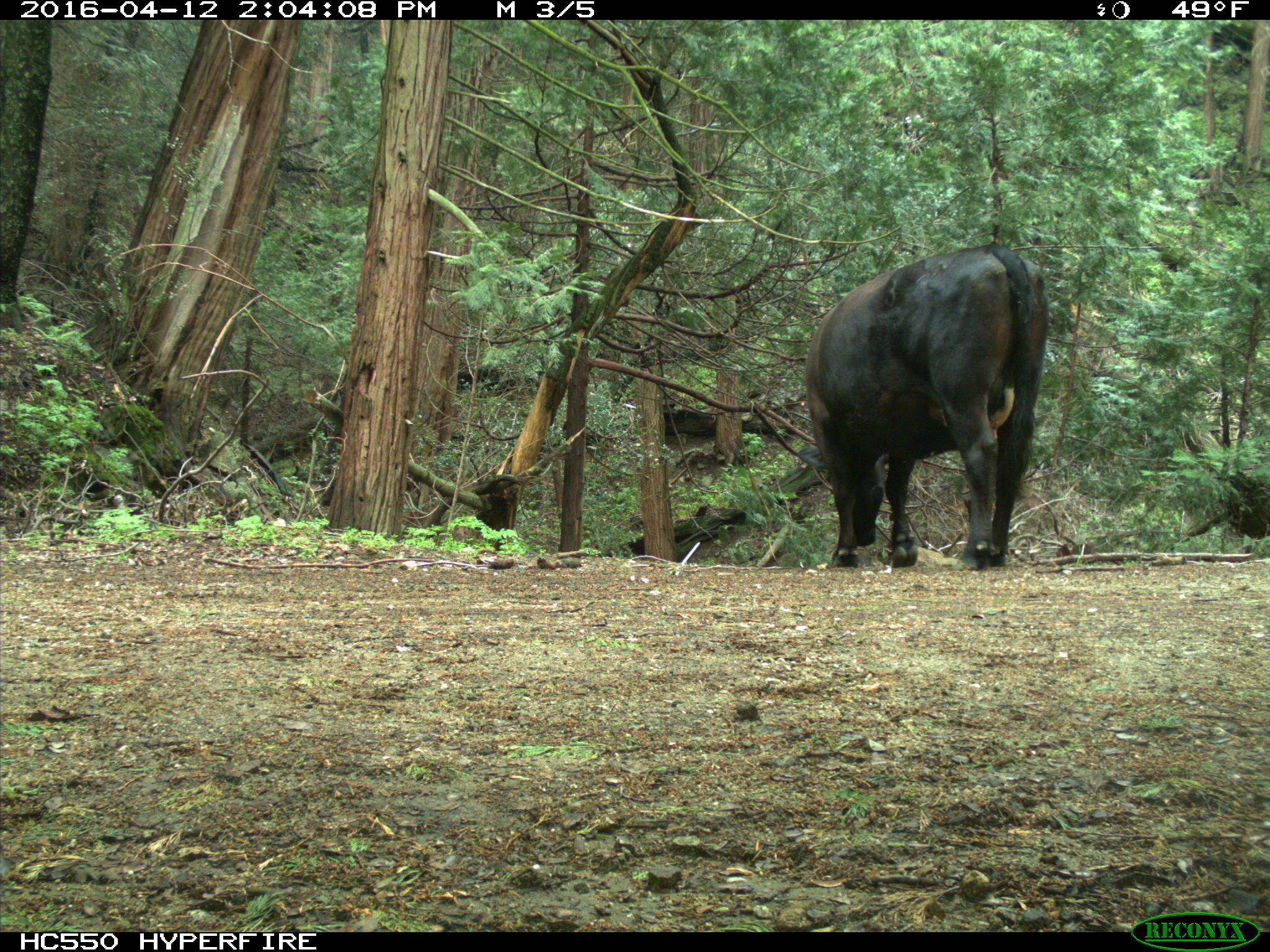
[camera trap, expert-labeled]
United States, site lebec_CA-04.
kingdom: Animalia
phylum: Chordata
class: Mammalia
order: Artiodactyla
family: Bovidae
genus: Bos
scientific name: Bos taurus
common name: domestic cow